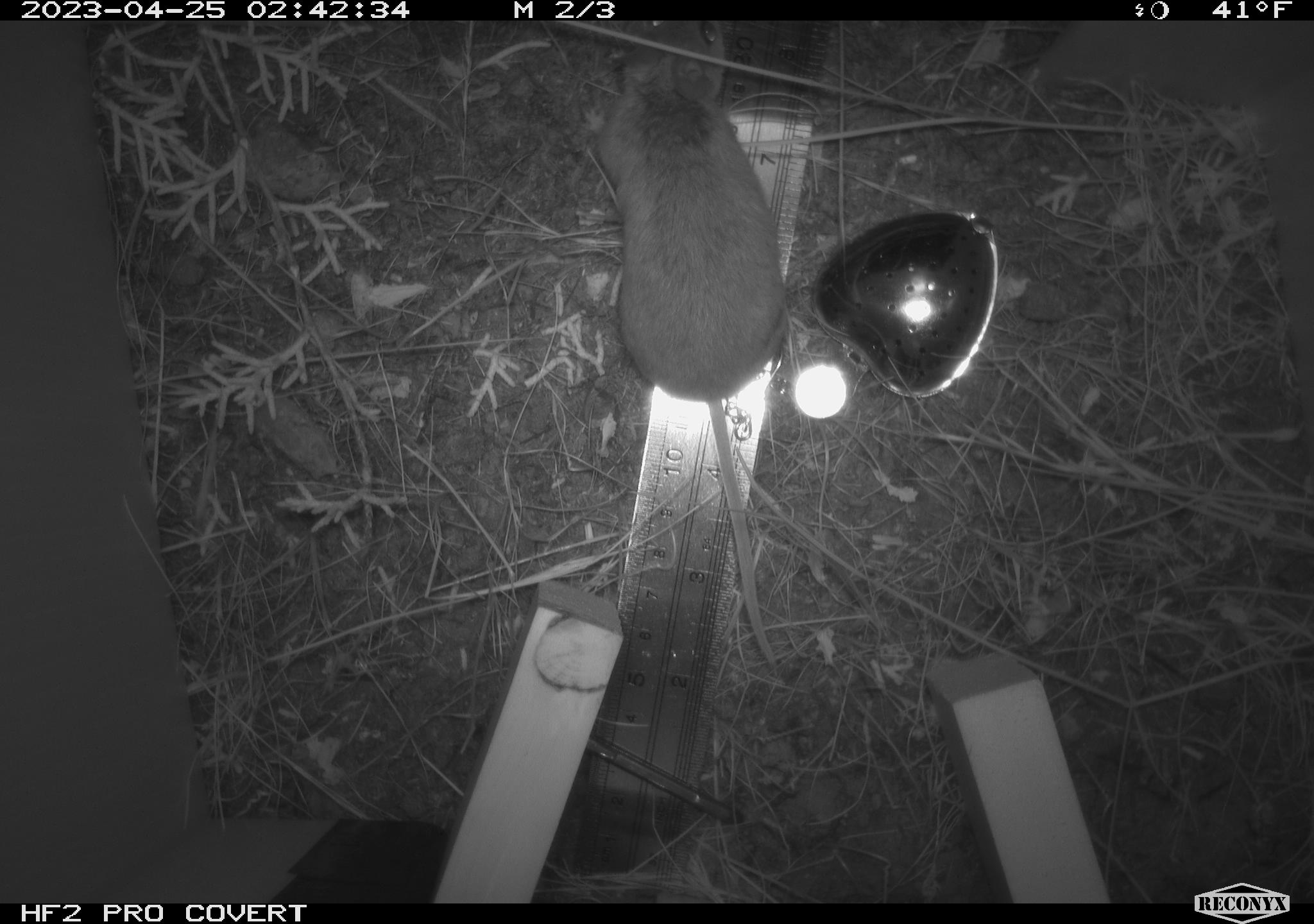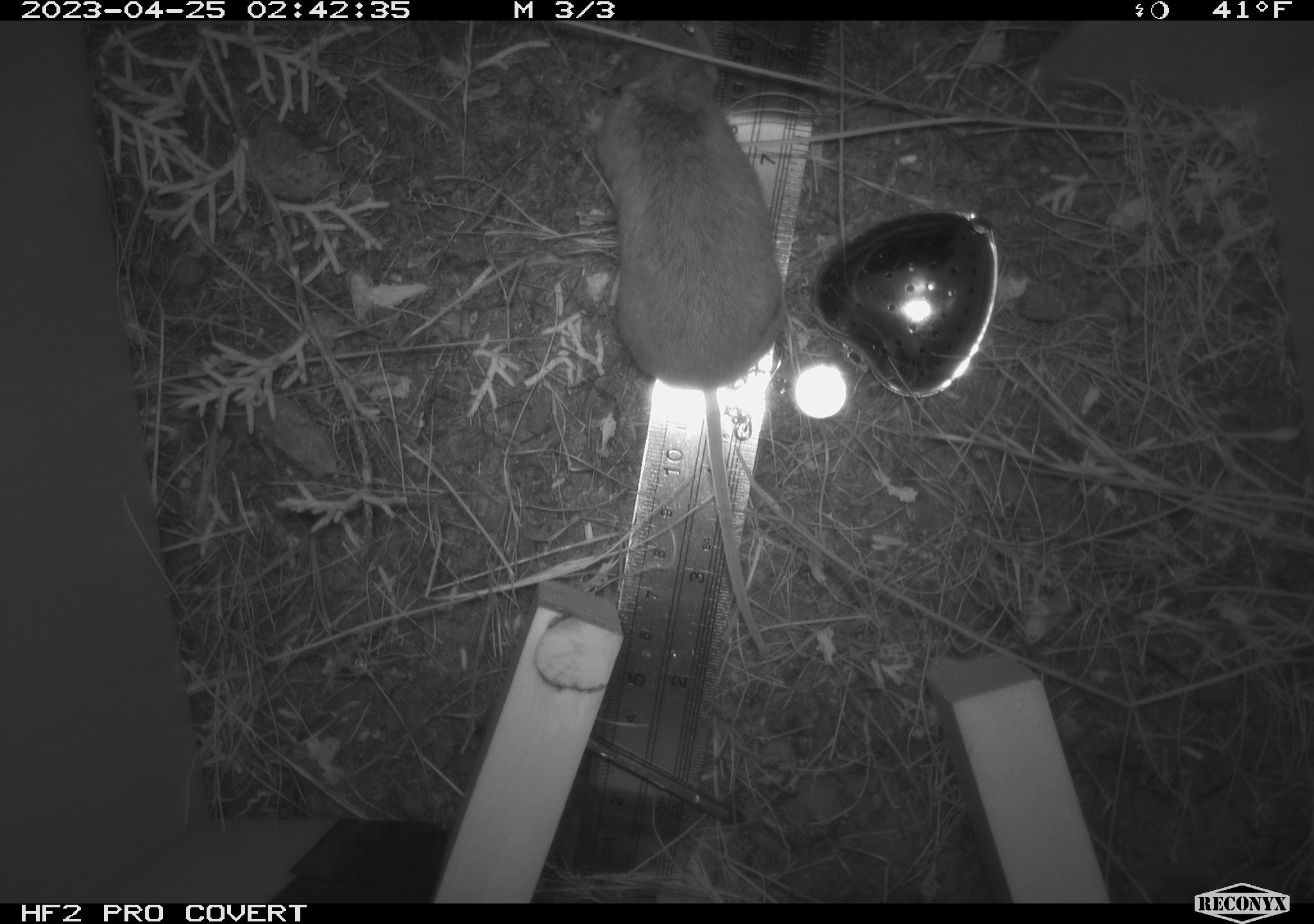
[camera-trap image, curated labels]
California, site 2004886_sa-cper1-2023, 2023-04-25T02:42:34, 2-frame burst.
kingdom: Animalia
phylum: Chordata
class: Mammalia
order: Rodentia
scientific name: Rodentia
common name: mouse species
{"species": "mouse species (Rodentia)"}